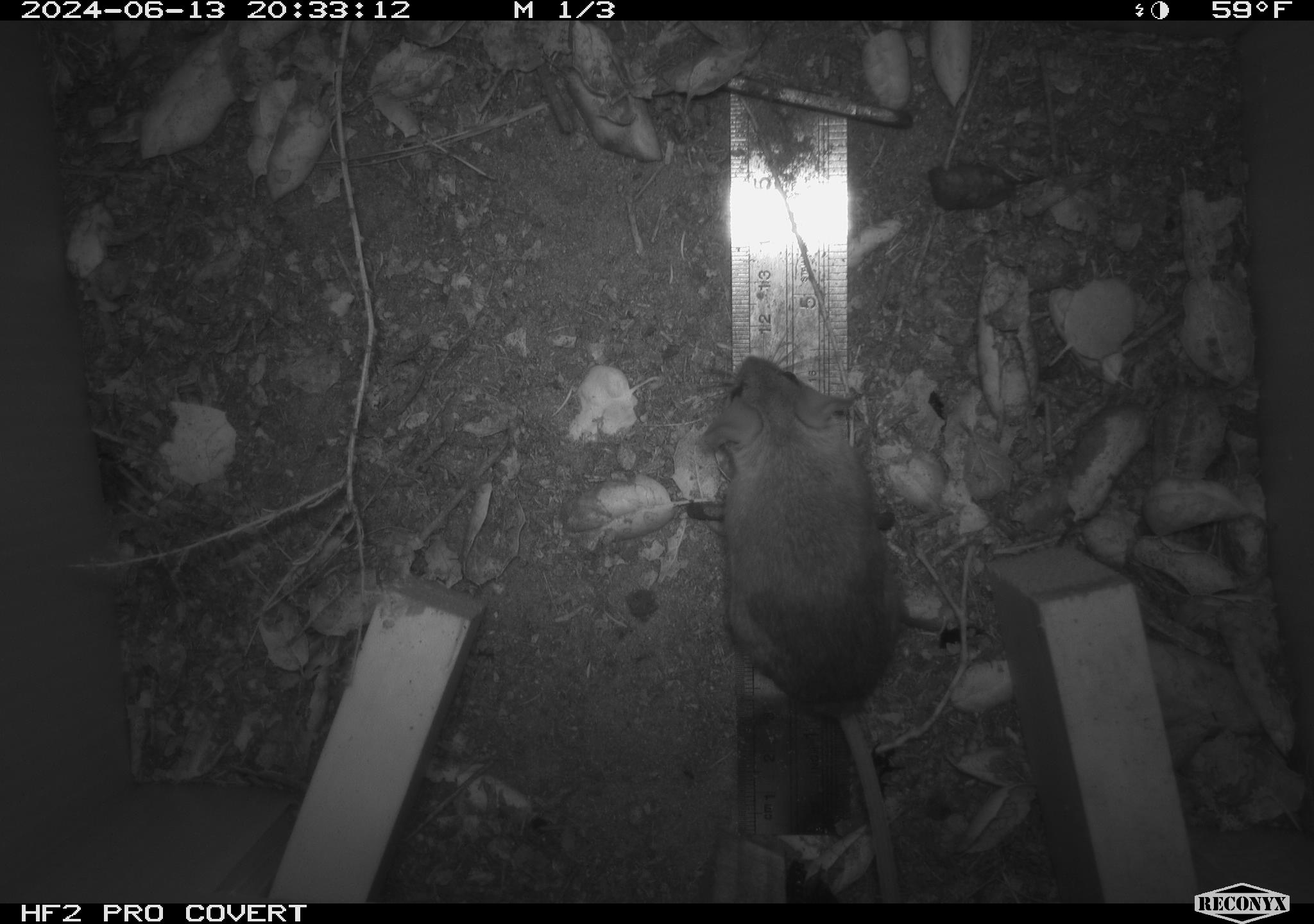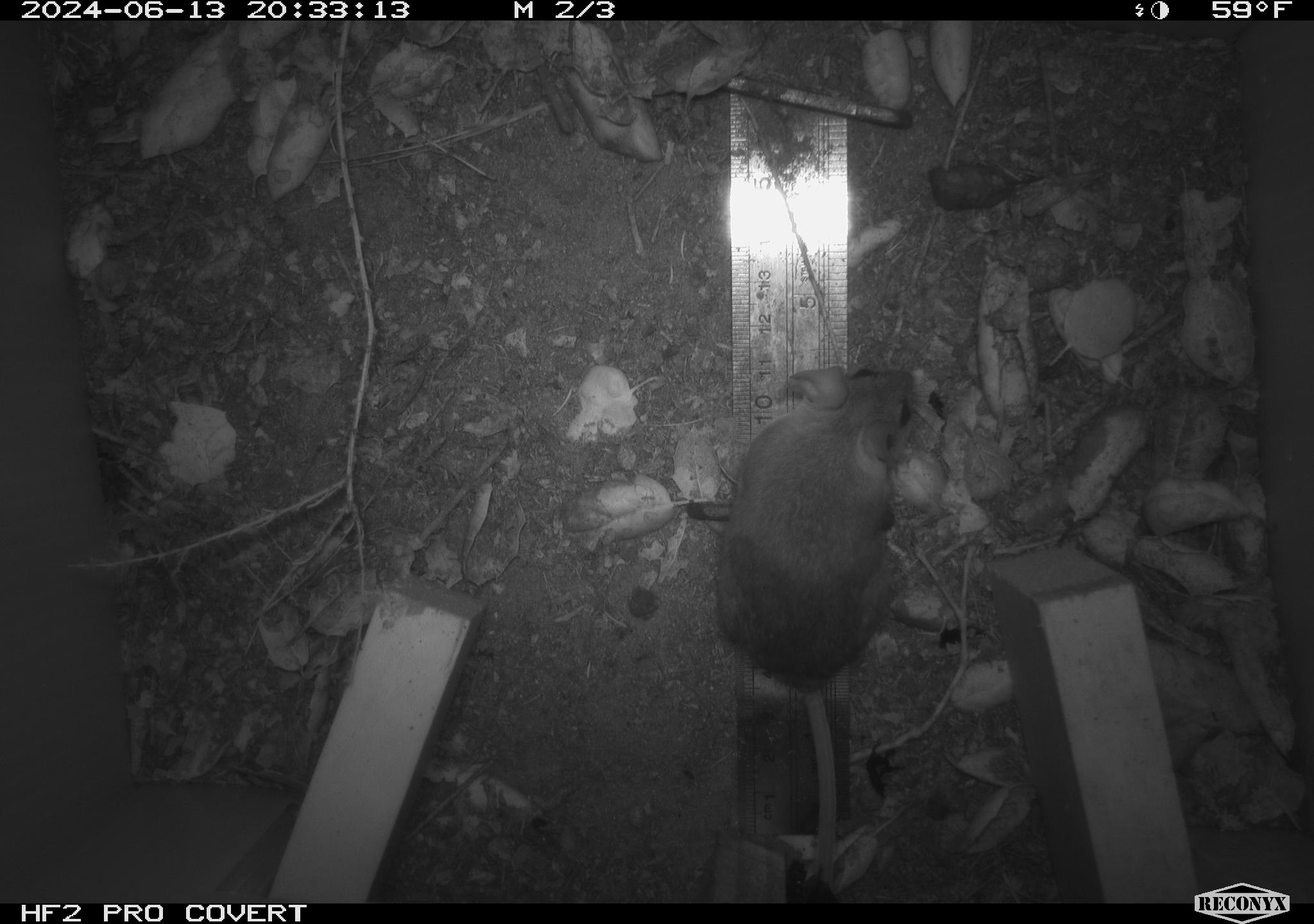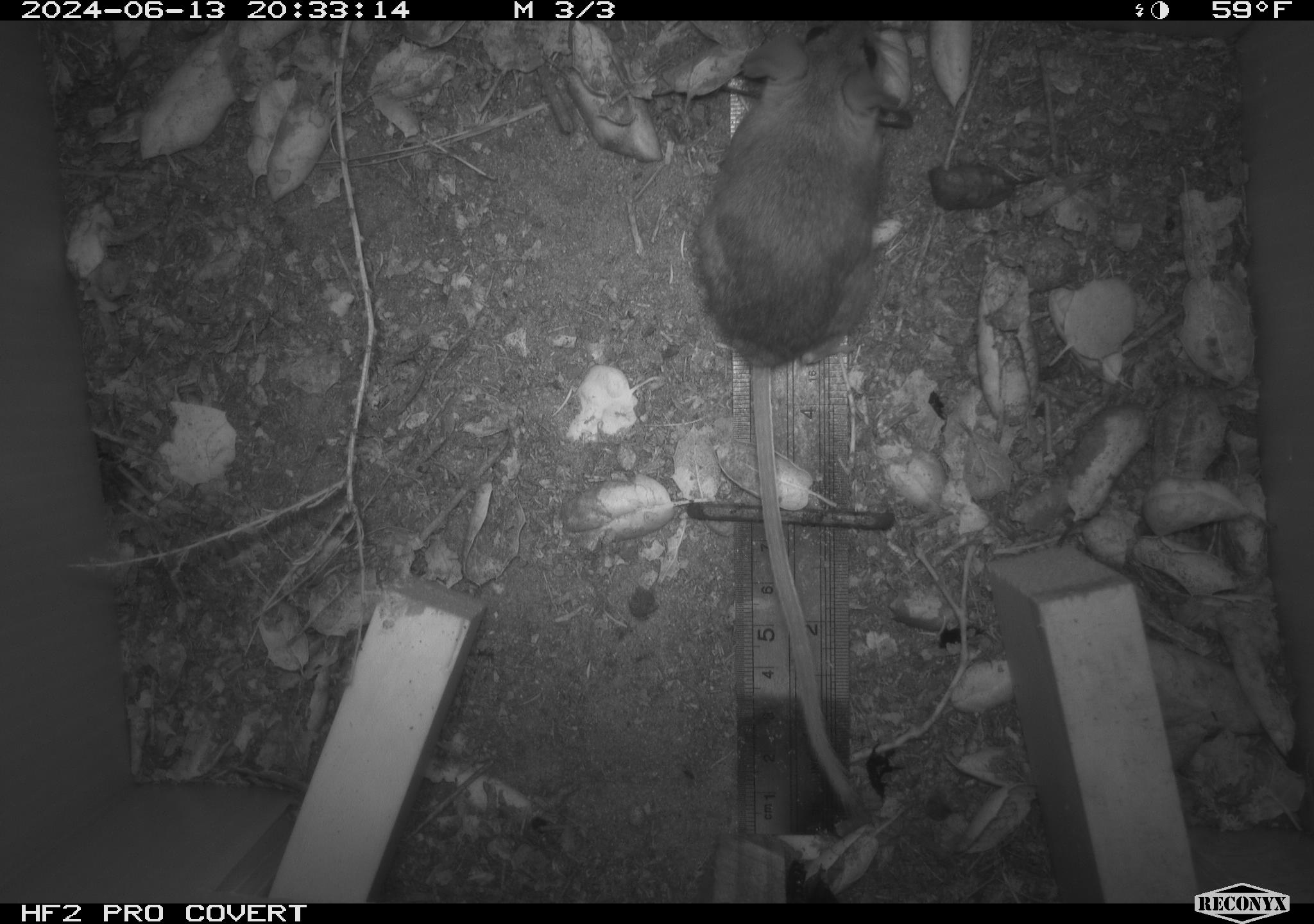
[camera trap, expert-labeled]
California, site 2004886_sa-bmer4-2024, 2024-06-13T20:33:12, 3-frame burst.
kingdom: Animalia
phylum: Chordata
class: Mammalia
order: Rodentia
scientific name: Rodentia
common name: woodrat or rat or mouse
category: woodrat or rat or mouse species